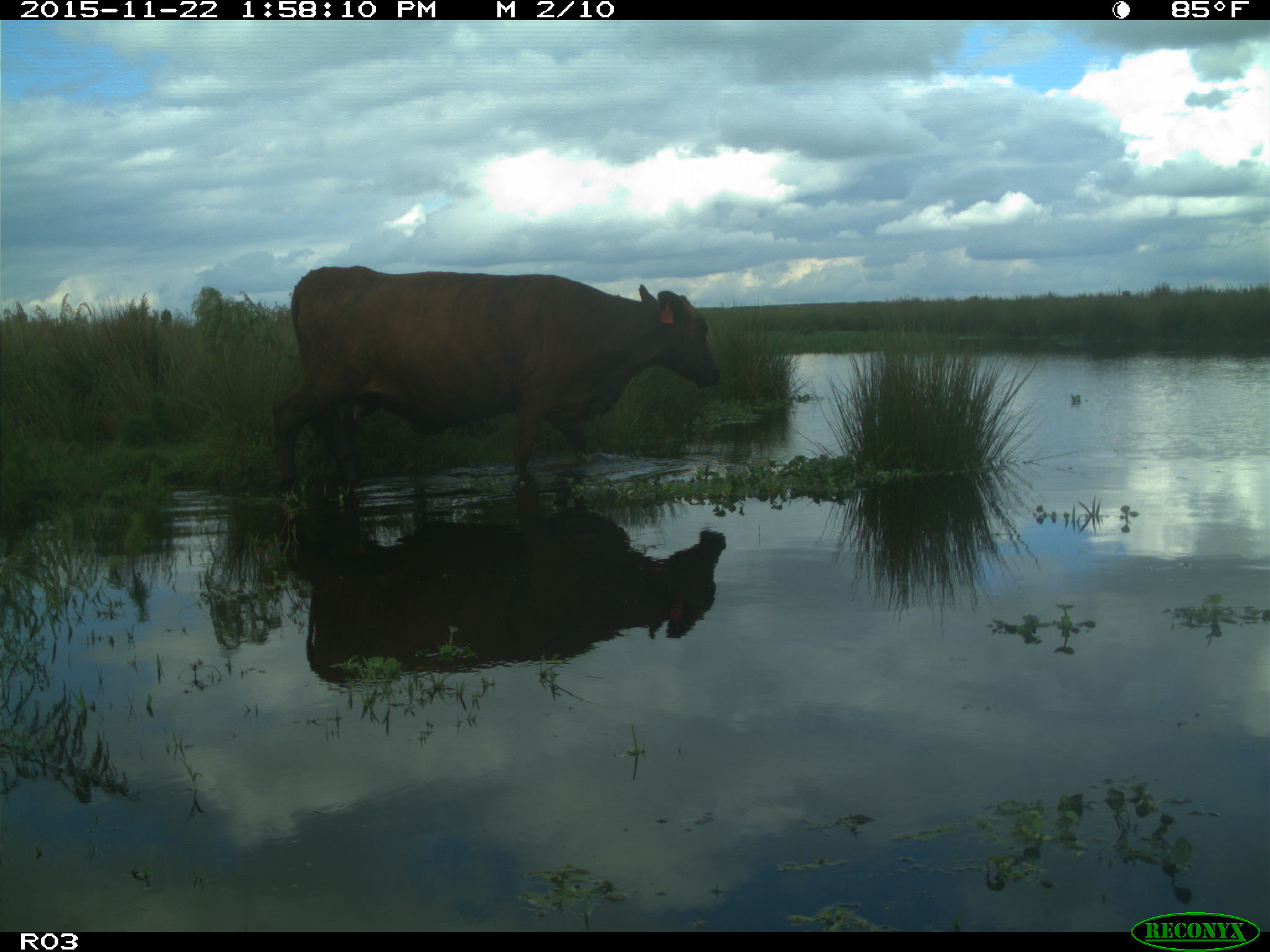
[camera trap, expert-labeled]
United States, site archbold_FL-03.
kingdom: Animalia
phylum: Chordata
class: Mammalia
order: Artiodactyla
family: Bovidae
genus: Bos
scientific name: Bos taurus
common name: domestic cow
Bos taurus (domestic cow).